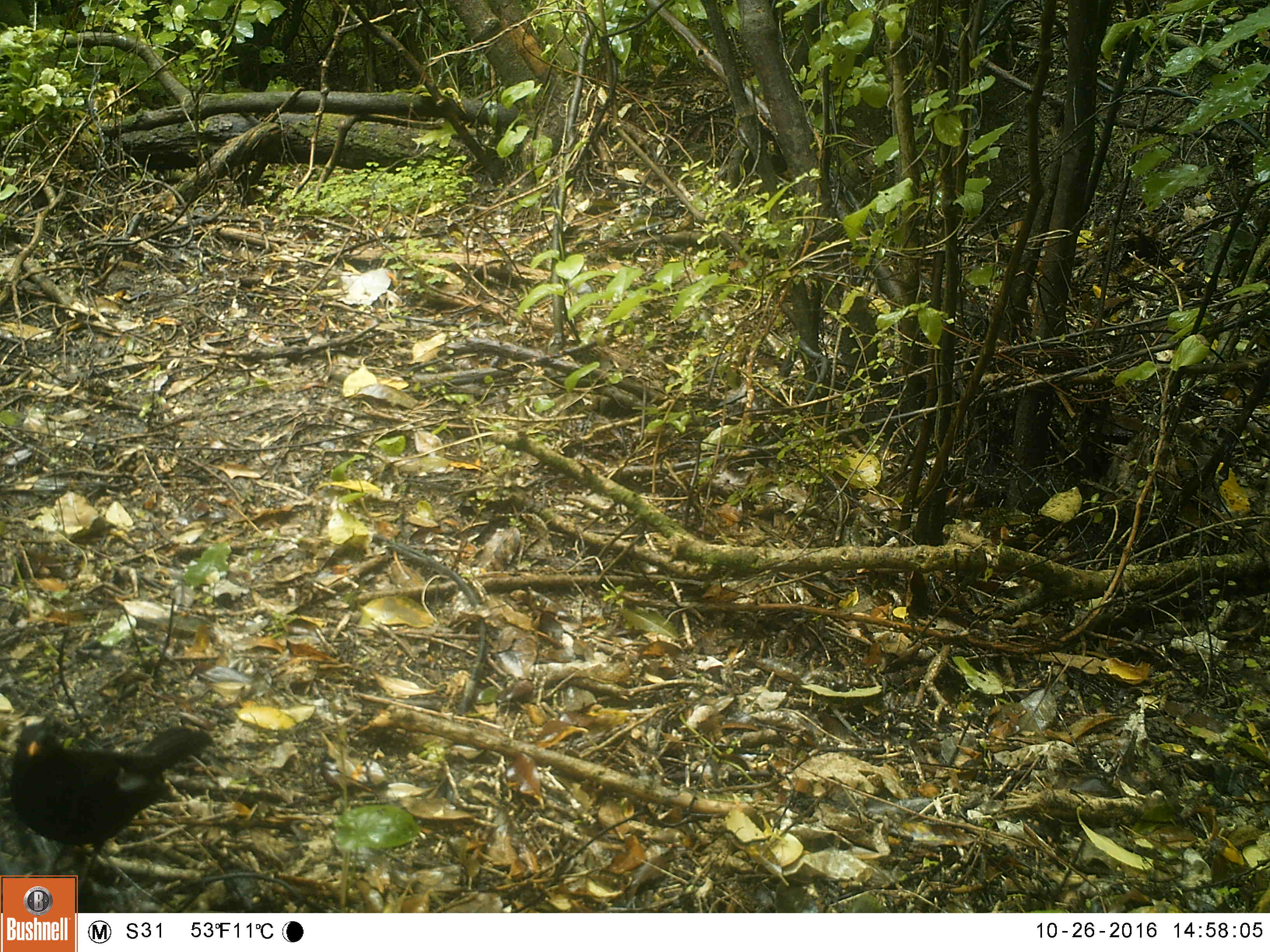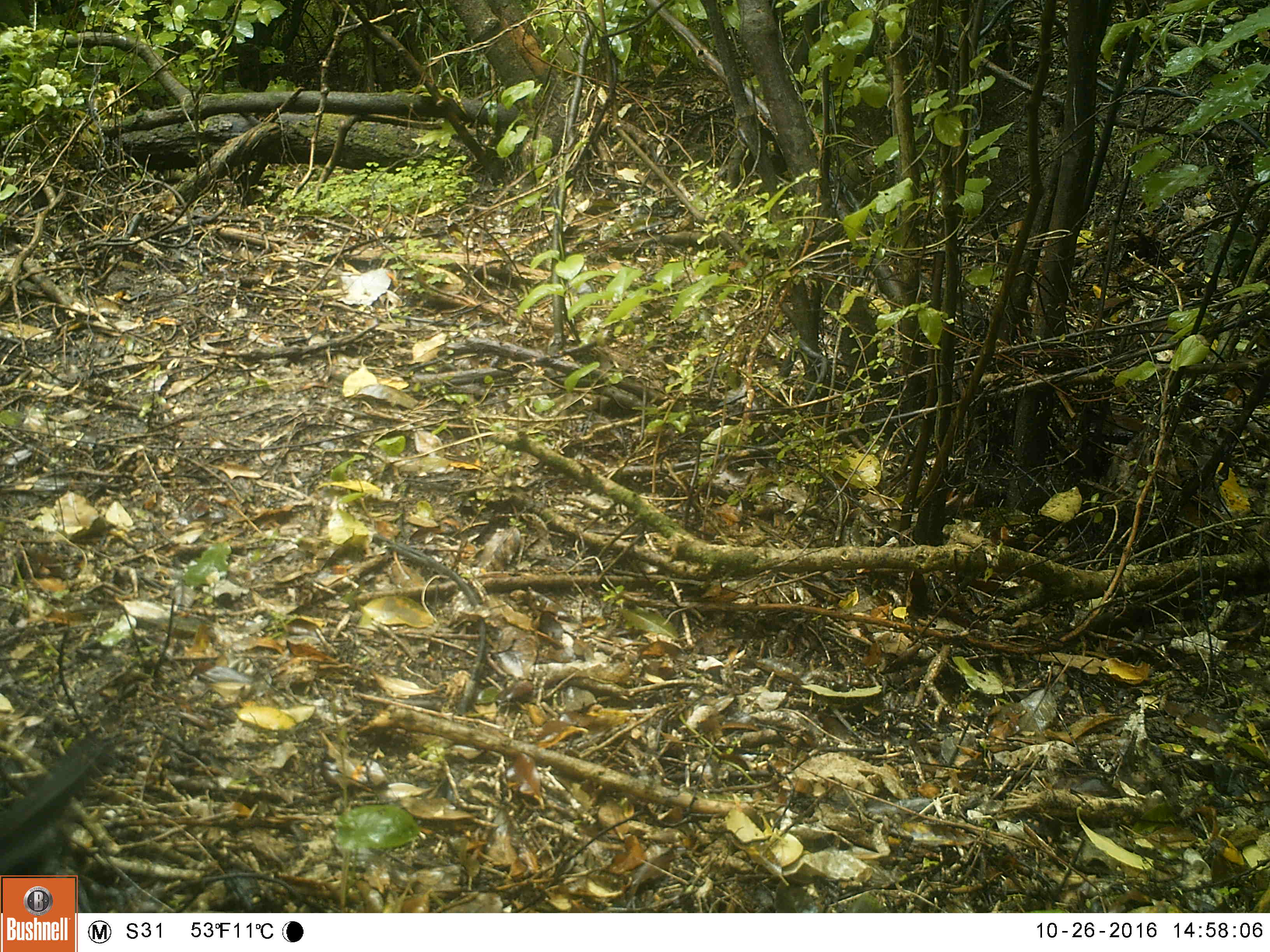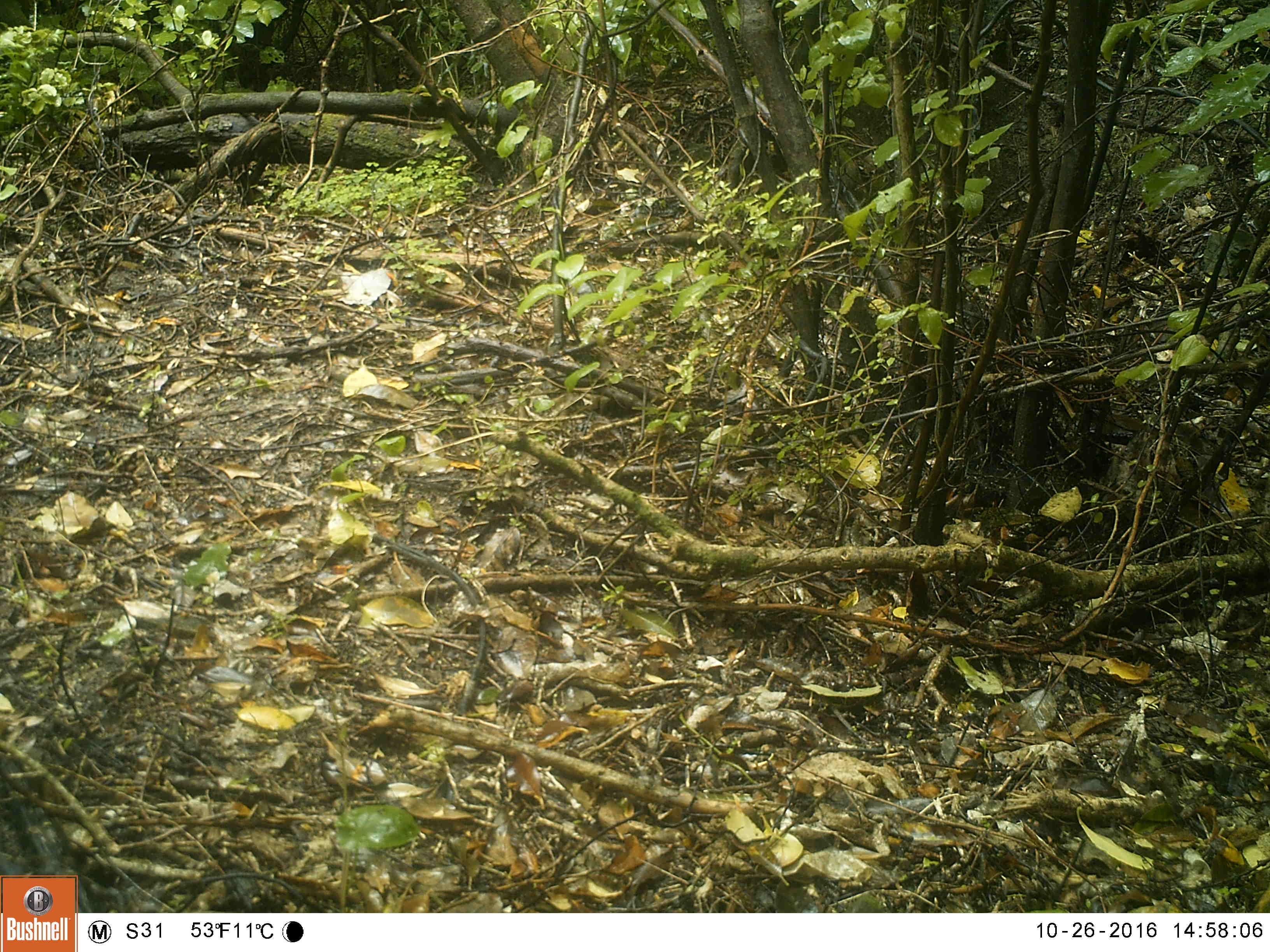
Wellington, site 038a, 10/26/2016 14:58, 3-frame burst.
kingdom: Animalia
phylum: Chordata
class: Aves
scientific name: Aves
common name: bird